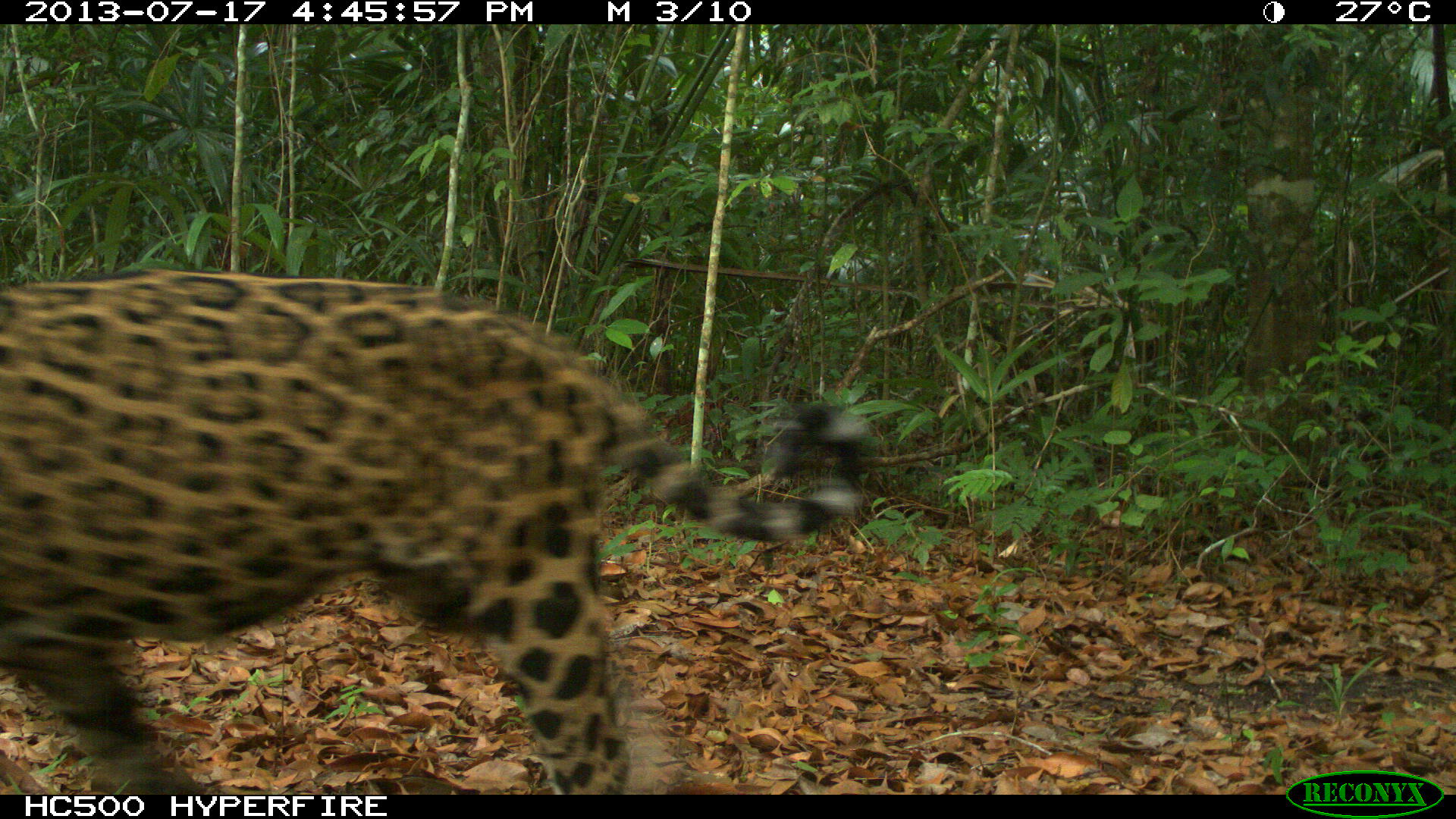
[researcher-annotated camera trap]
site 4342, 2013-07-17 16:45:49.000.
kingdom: Animalia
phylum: Chordata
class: Mammalia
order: Carnivora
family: Felidae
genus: Panthera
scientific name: Panthera onca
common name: jaguar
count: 1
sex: male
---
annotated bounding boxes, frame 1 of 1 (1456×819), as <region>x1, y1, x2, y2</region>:
panthera onca: <region>1, 268, 875, 791</region>